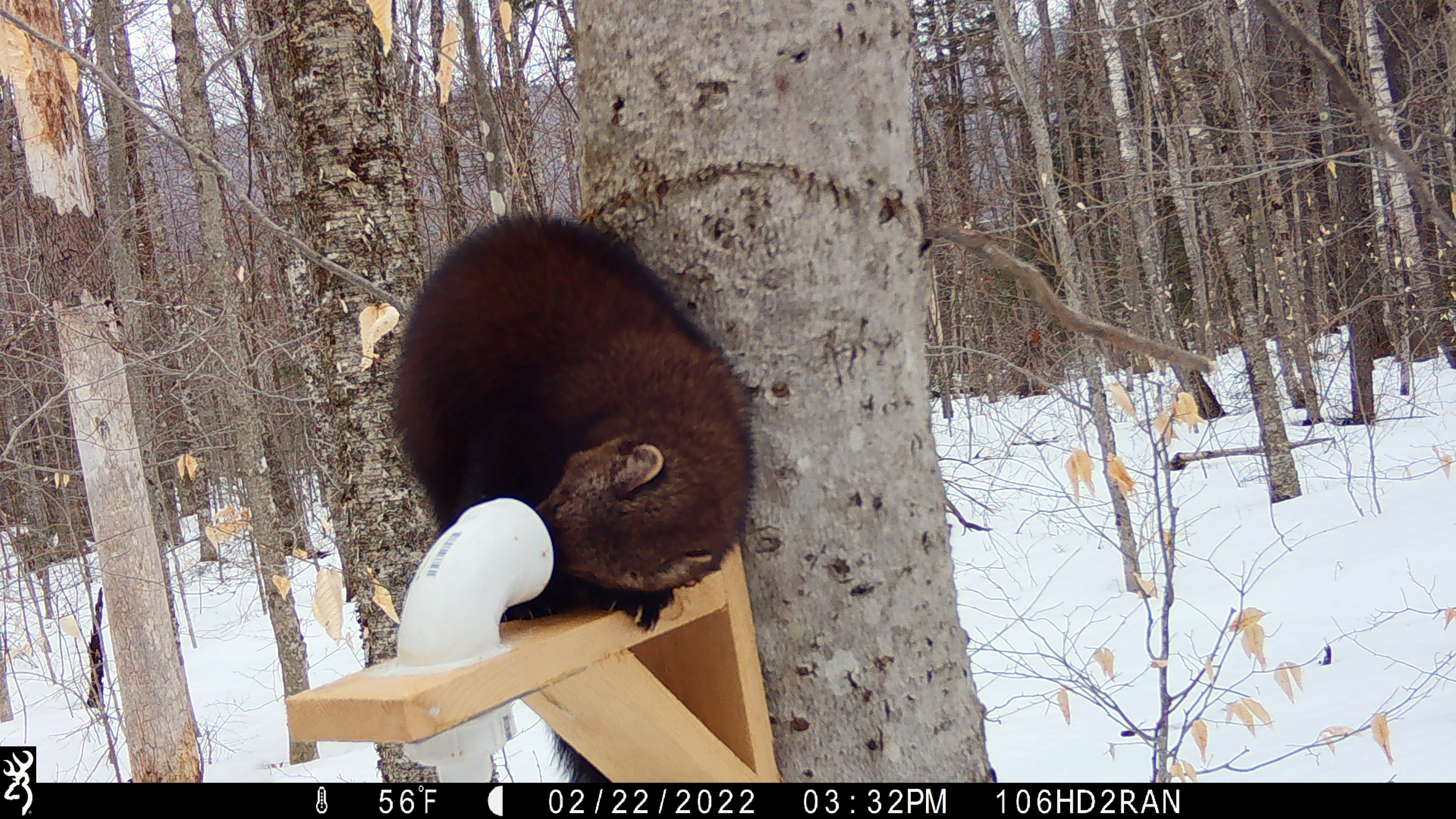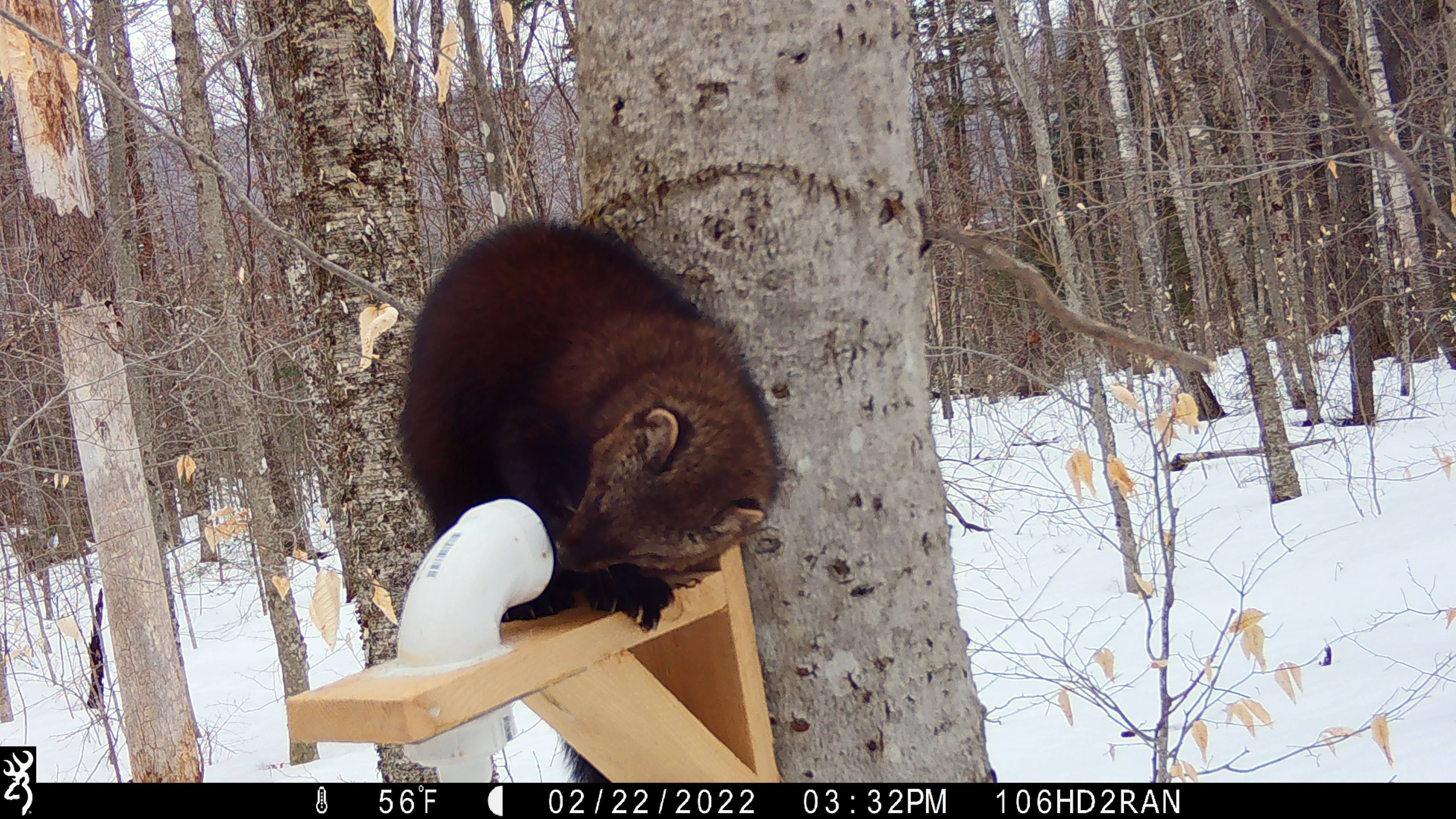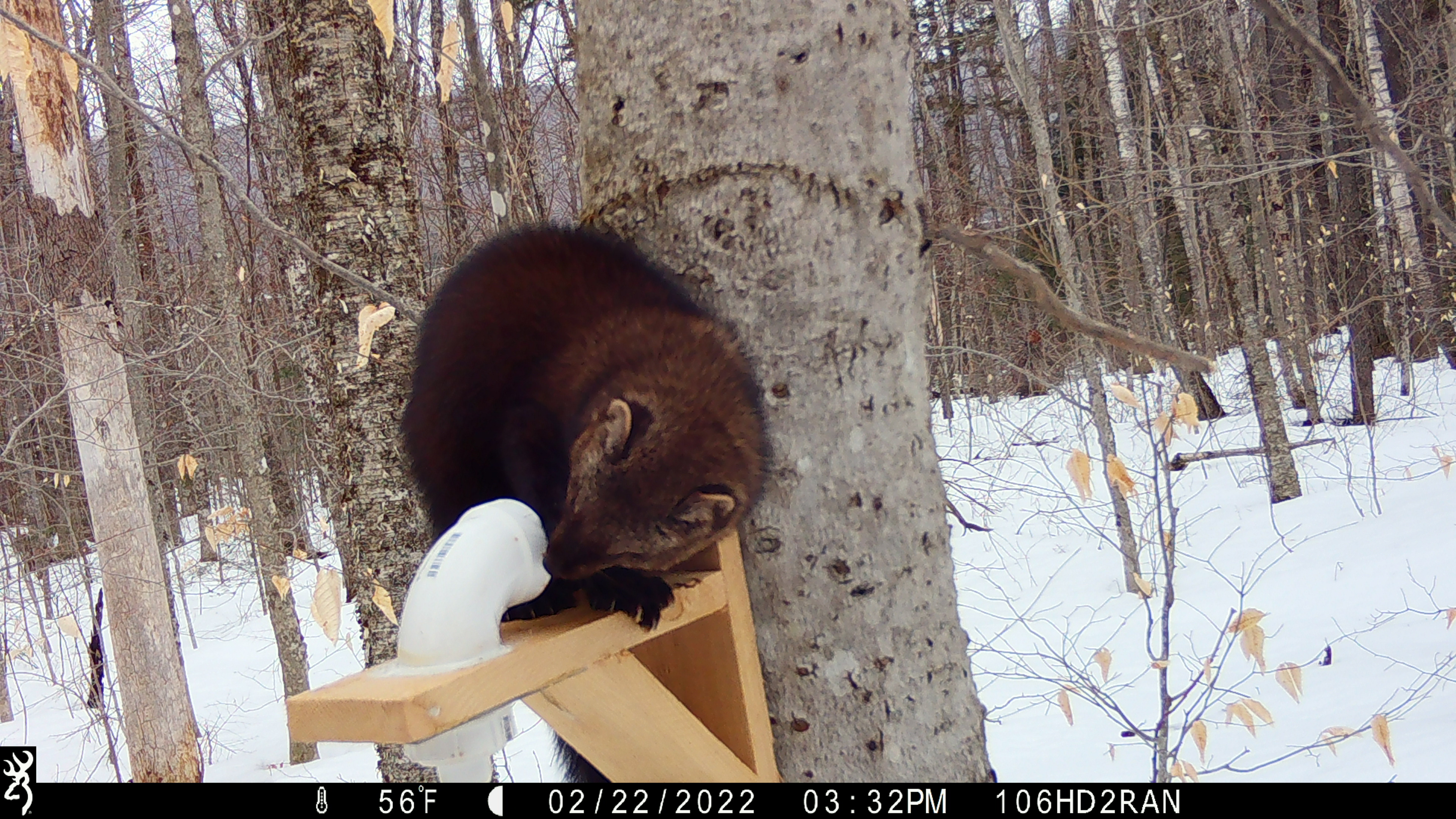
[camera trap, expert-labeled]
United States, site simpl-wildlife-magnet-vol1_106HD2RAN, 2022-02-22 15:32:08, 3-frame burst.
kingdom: Animalia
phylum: Chordata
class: Mammalia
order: Carnivora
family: Mustelidae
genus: Pekania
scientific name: Pekania pennanti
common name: fisher